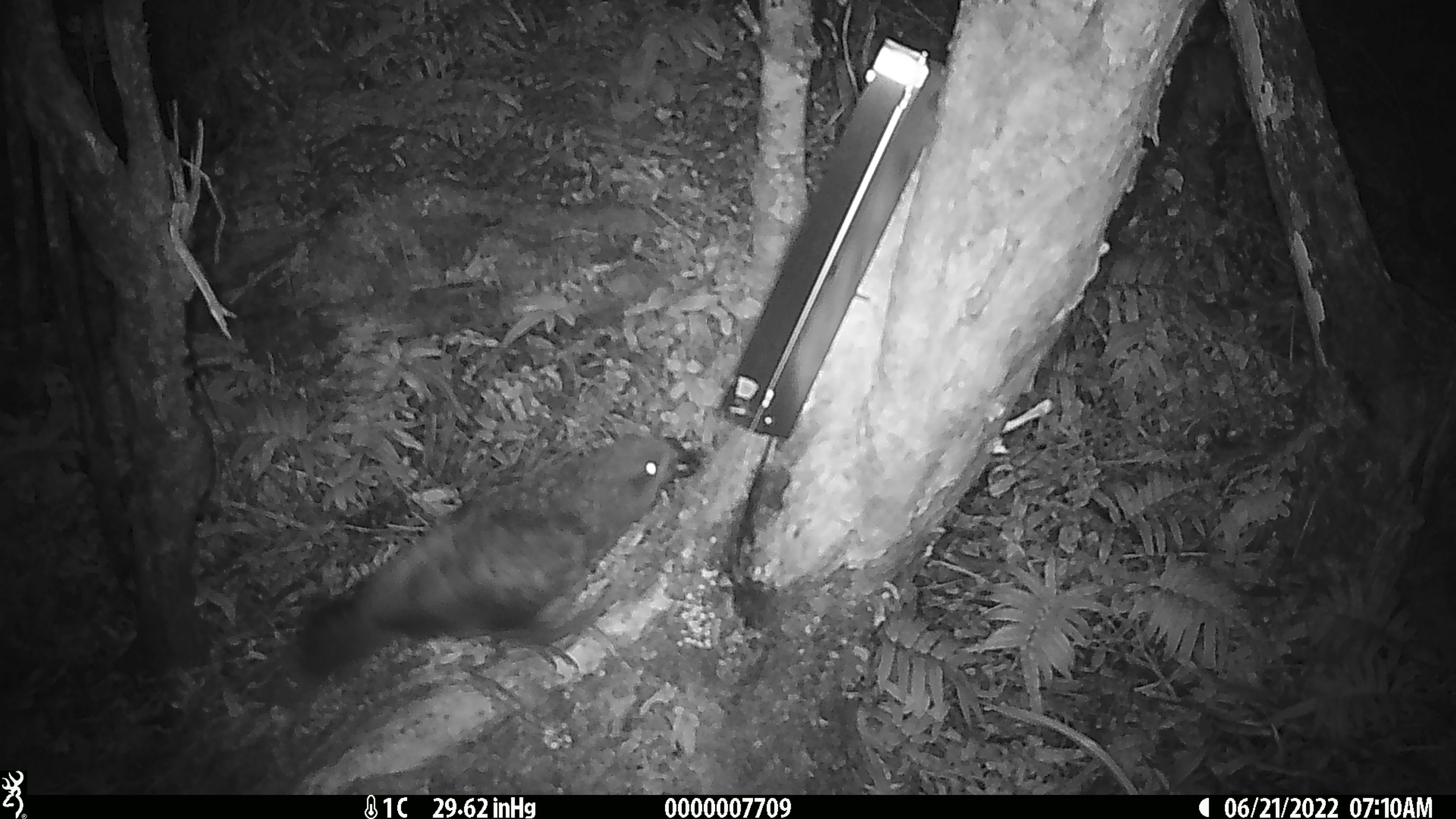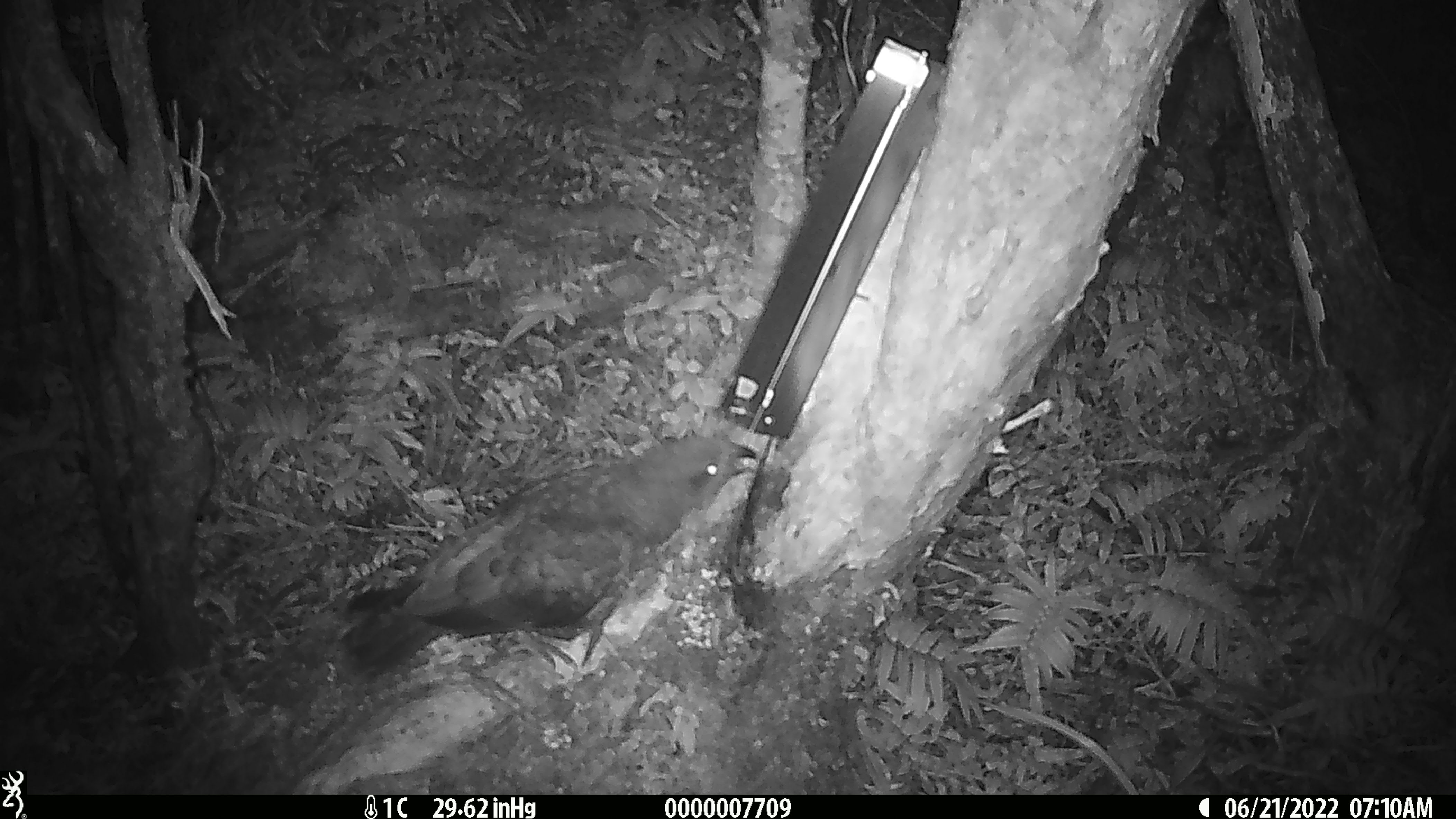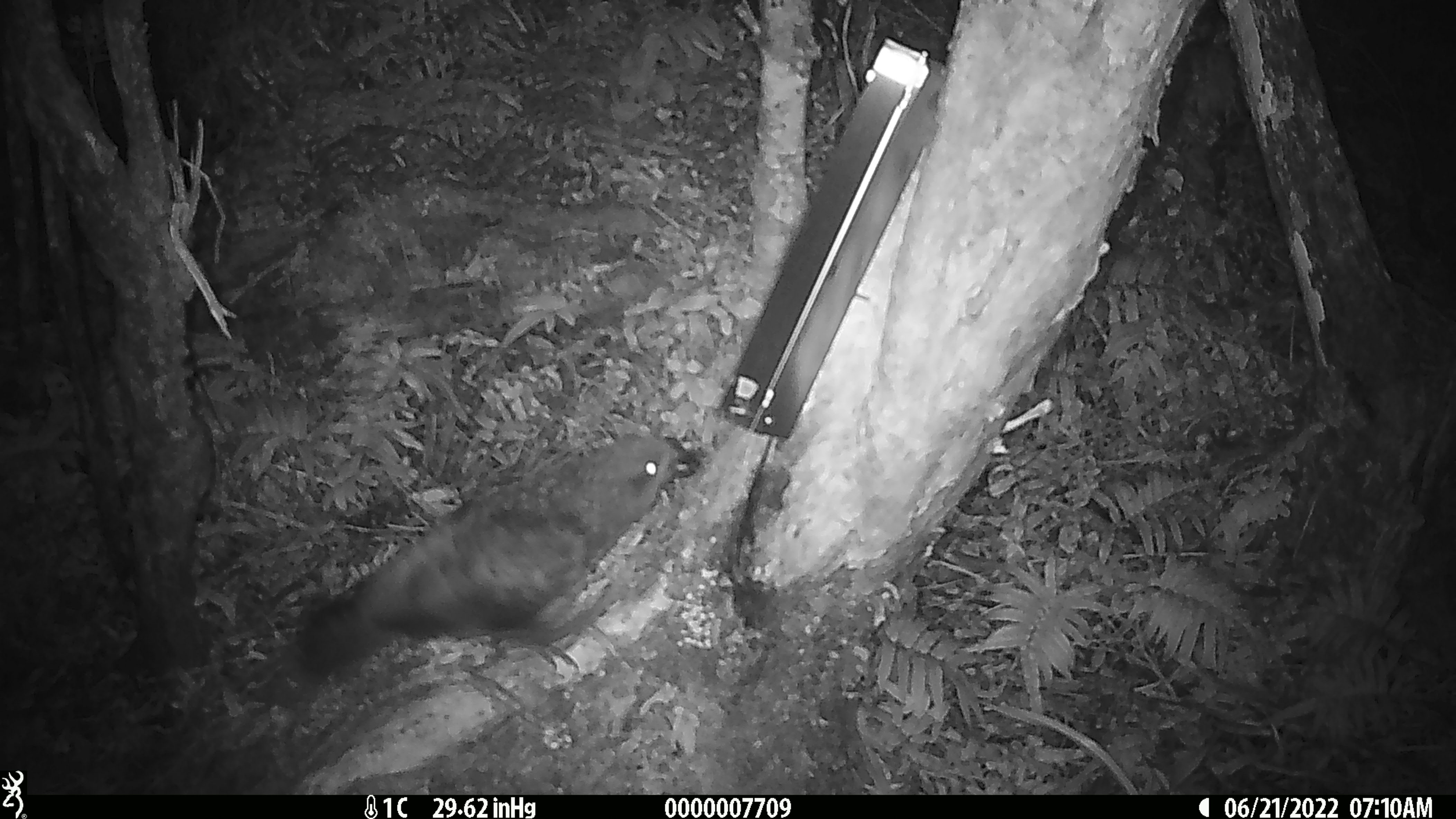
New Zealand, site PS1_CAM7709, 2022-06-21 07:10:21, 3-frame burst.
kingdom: Animalia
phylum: Chordata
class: Aves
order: Psittaciformes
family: Strigopidae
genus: Nestor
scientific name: Nestor notabilis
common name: kea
Kea (Nestor notabilis).